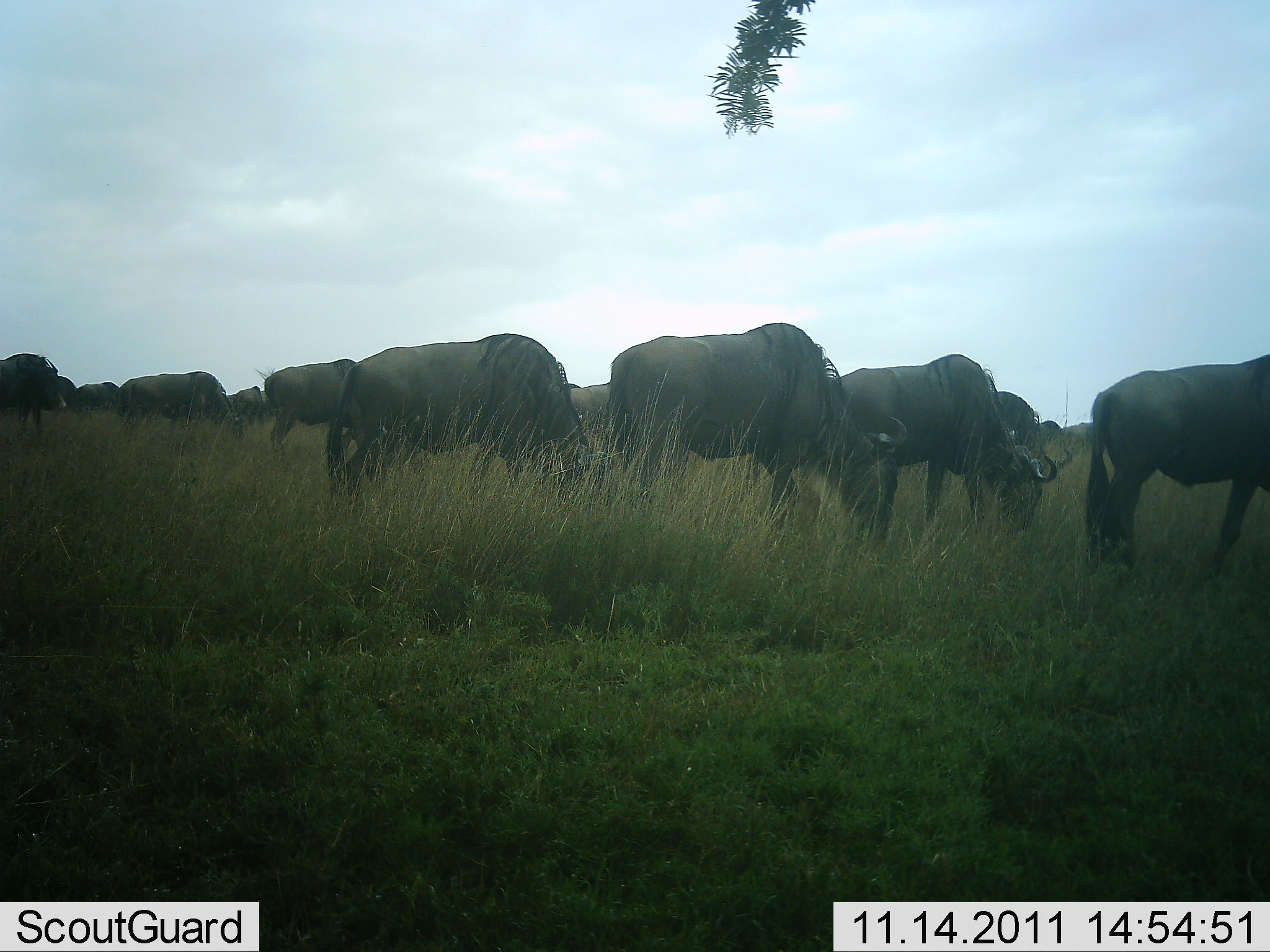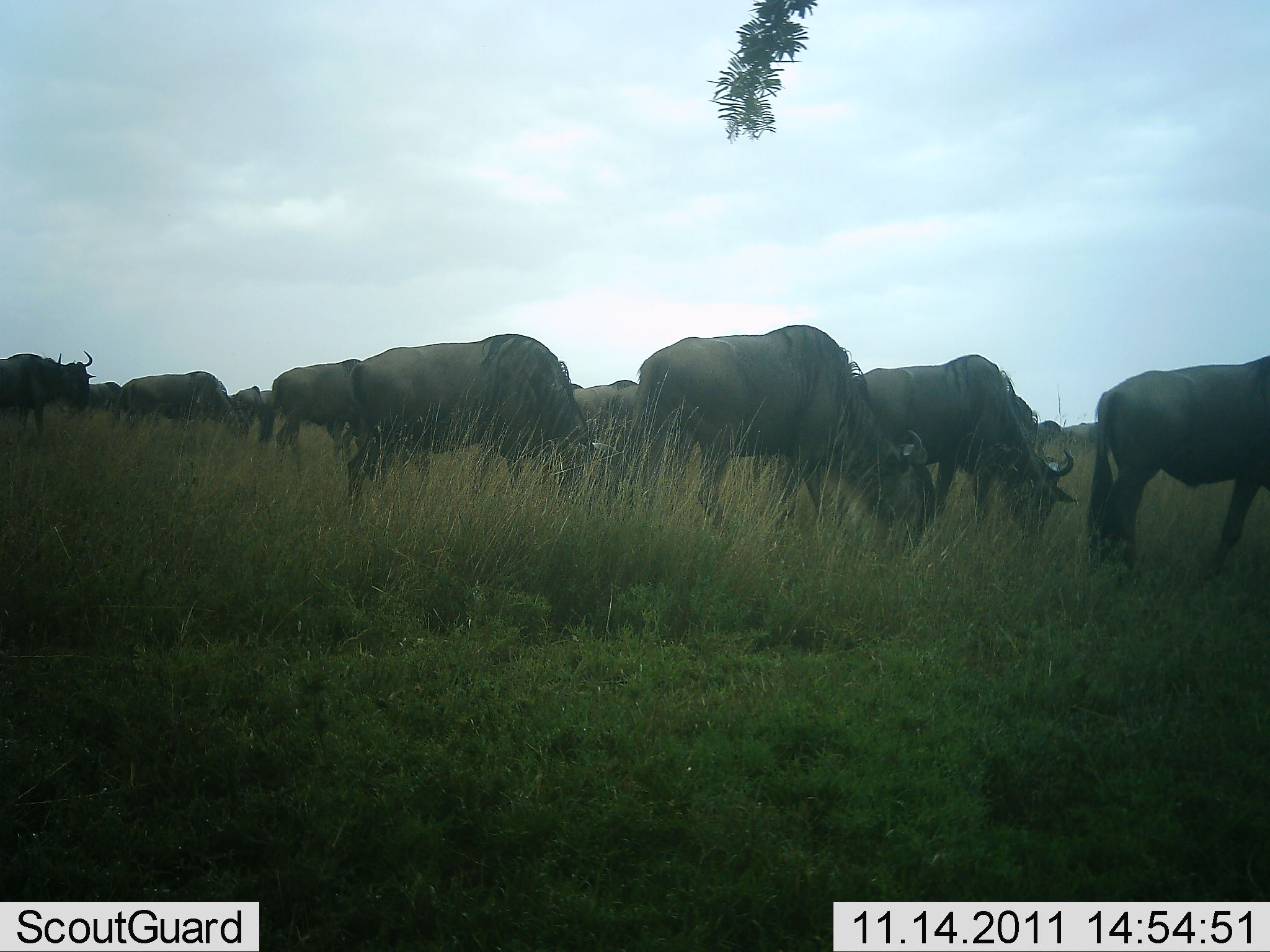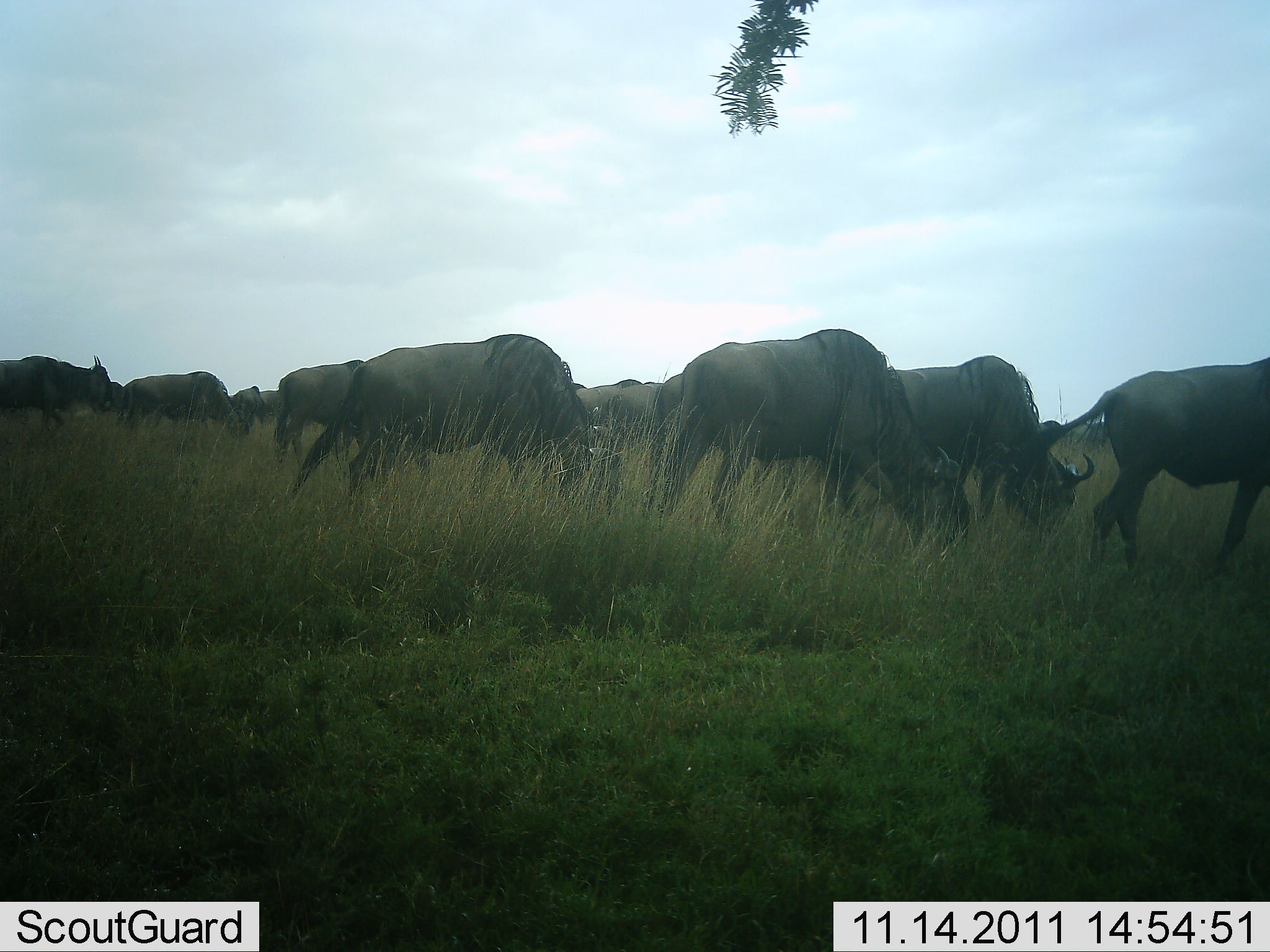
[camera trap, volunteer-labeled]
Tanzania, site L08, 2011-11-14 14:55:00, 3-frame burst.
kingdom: Animalia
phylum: Chordata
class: Mammalia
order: Artiodactyla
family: Bovidae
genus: Connochaetes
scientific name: Connochaetes taurinus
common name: blue wildebeest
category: wildebeest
Wildebeest (blue wildebeest) (Connochaetes taurinus), count 11-50. Behavior (volunteer vote fractions): standing 27%, resting 0%, moving 45%, interacting 0%. Young present (vote fraction): 0%. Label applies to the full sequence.